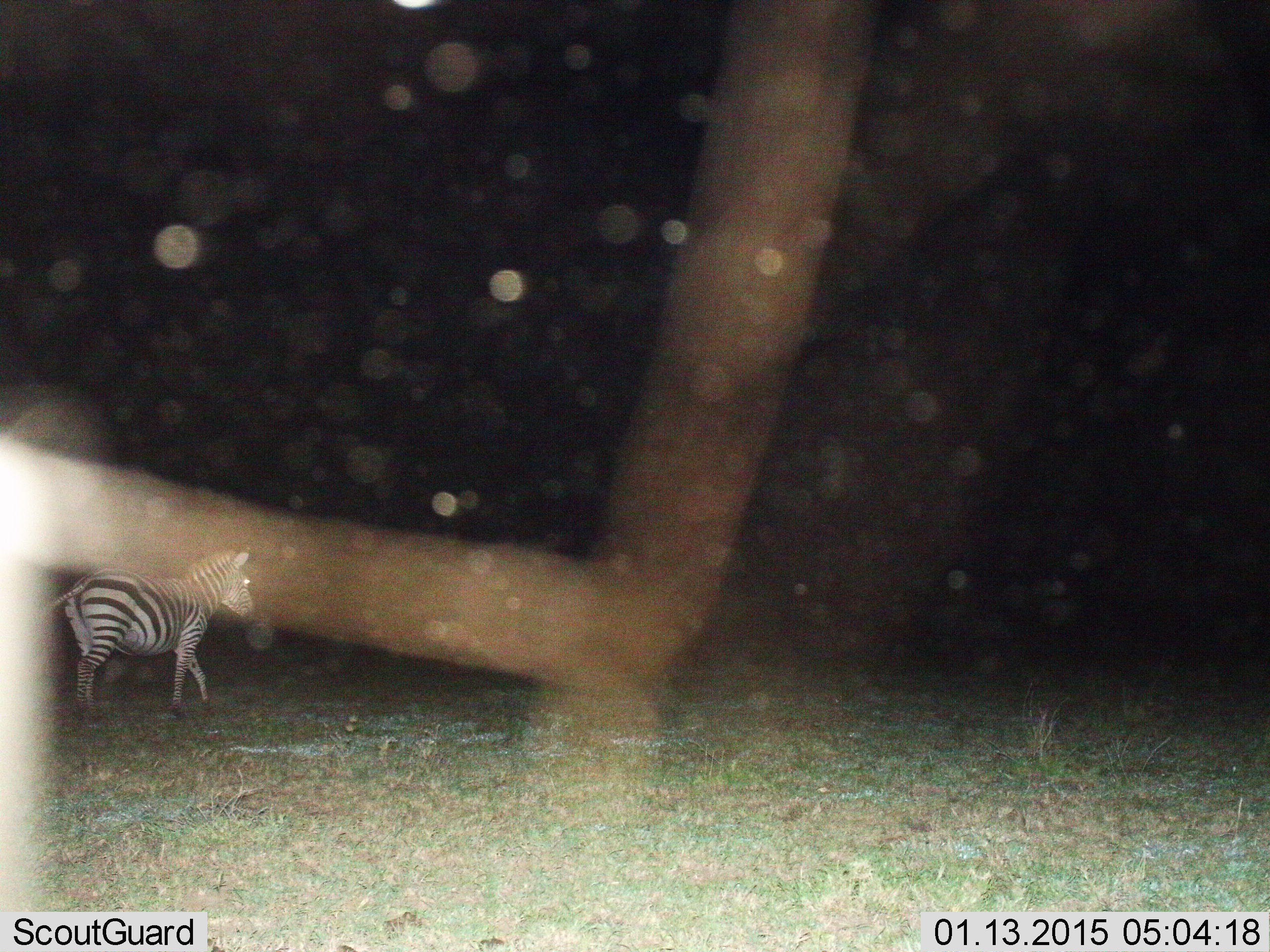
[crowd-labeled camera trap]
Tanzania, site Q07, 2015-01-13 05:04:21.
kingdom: Animalia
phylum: Chordata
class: Mammalia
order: Perissodactyla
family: Equidae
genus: Equus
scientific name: Equus quagga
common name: plains zebra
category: zebra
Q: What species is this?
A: Zebra (plains zebra) (Equus quagga).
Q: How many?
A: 1.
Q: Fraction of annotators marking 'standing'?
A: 10%.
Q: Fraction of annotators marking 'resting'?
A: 0%.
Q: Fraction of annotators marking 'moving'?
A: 90%.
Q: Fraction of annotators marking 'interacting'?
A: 0%.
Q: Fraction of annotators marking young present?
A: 0%.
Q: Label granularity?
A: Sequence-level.